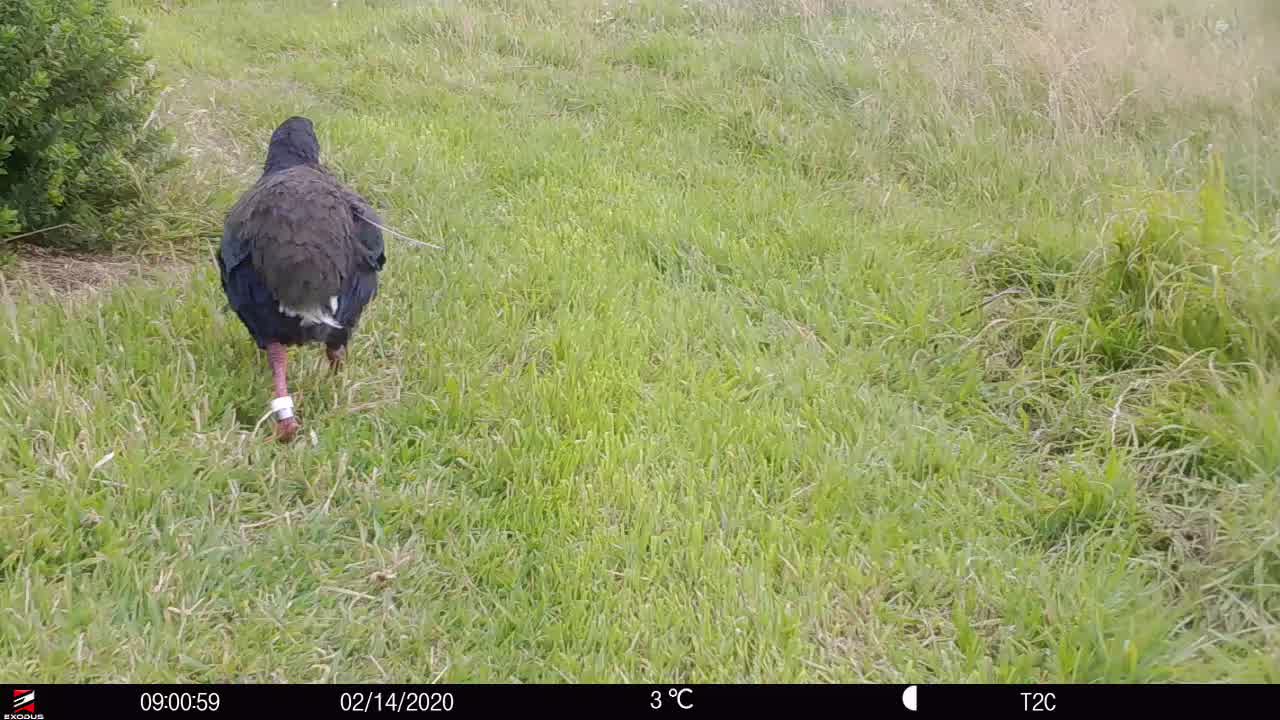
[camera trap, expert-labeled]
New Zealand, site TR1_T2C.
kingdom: Animalia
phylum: Chordata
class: Aves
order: Gruiformes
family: Rallidae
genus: Porphyrio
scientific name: Porphyrio mantelli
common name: takahe